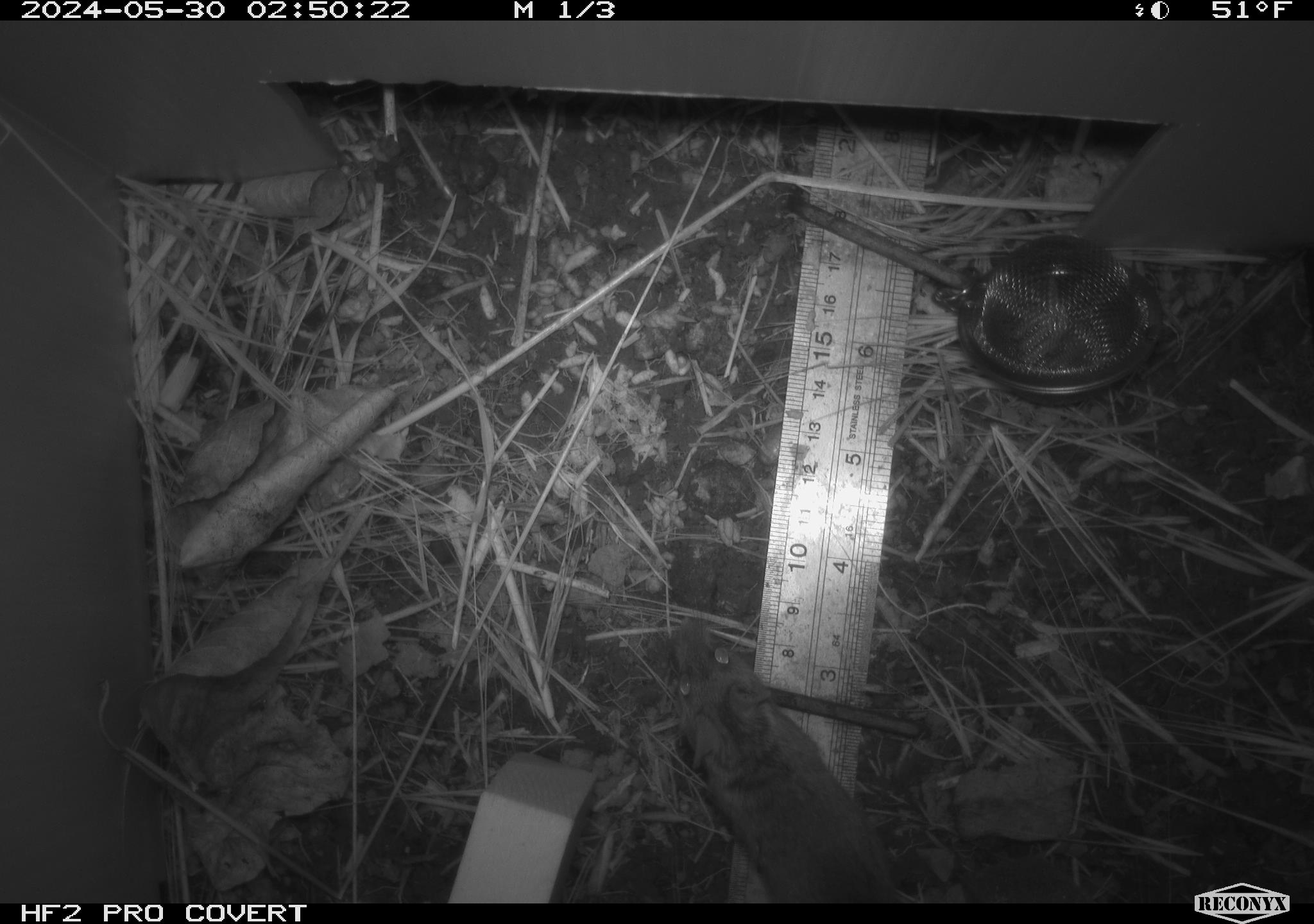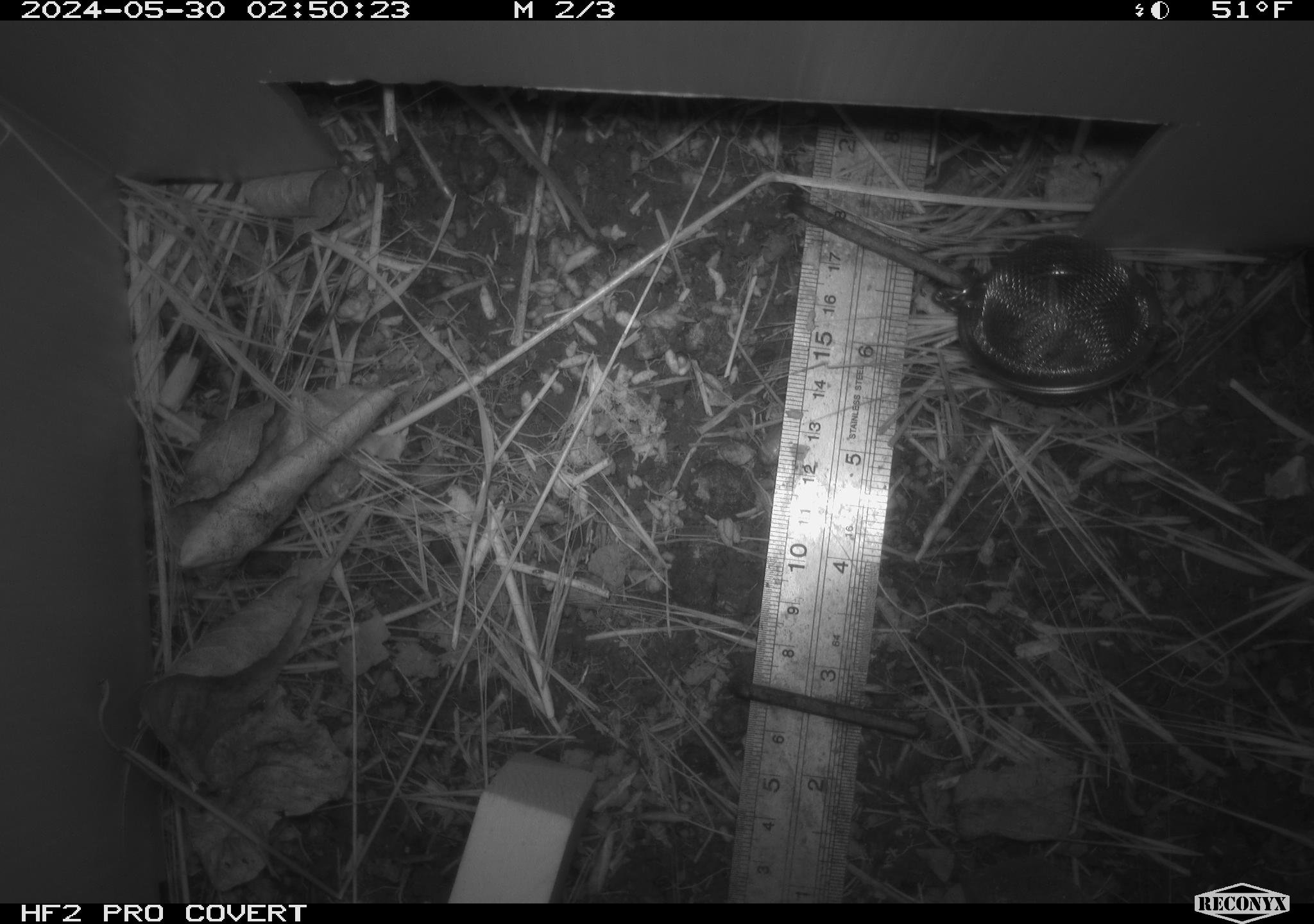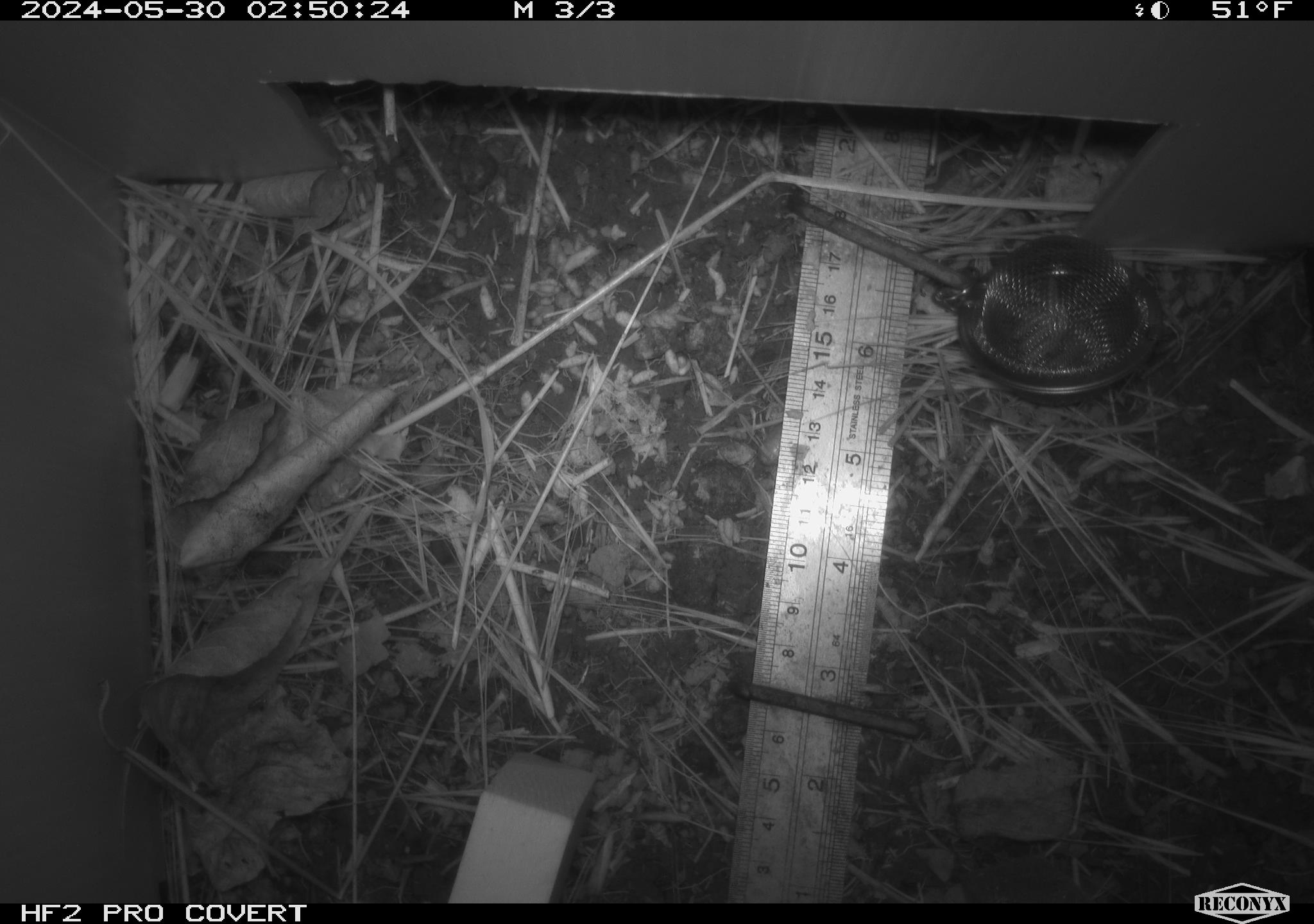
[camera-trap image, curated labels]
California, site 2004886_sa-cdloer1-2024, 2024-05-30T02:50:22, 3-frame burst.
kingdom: Animalia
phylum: Chordata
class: Mammalia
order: Rodentia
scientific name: Rodentia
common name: mouse species